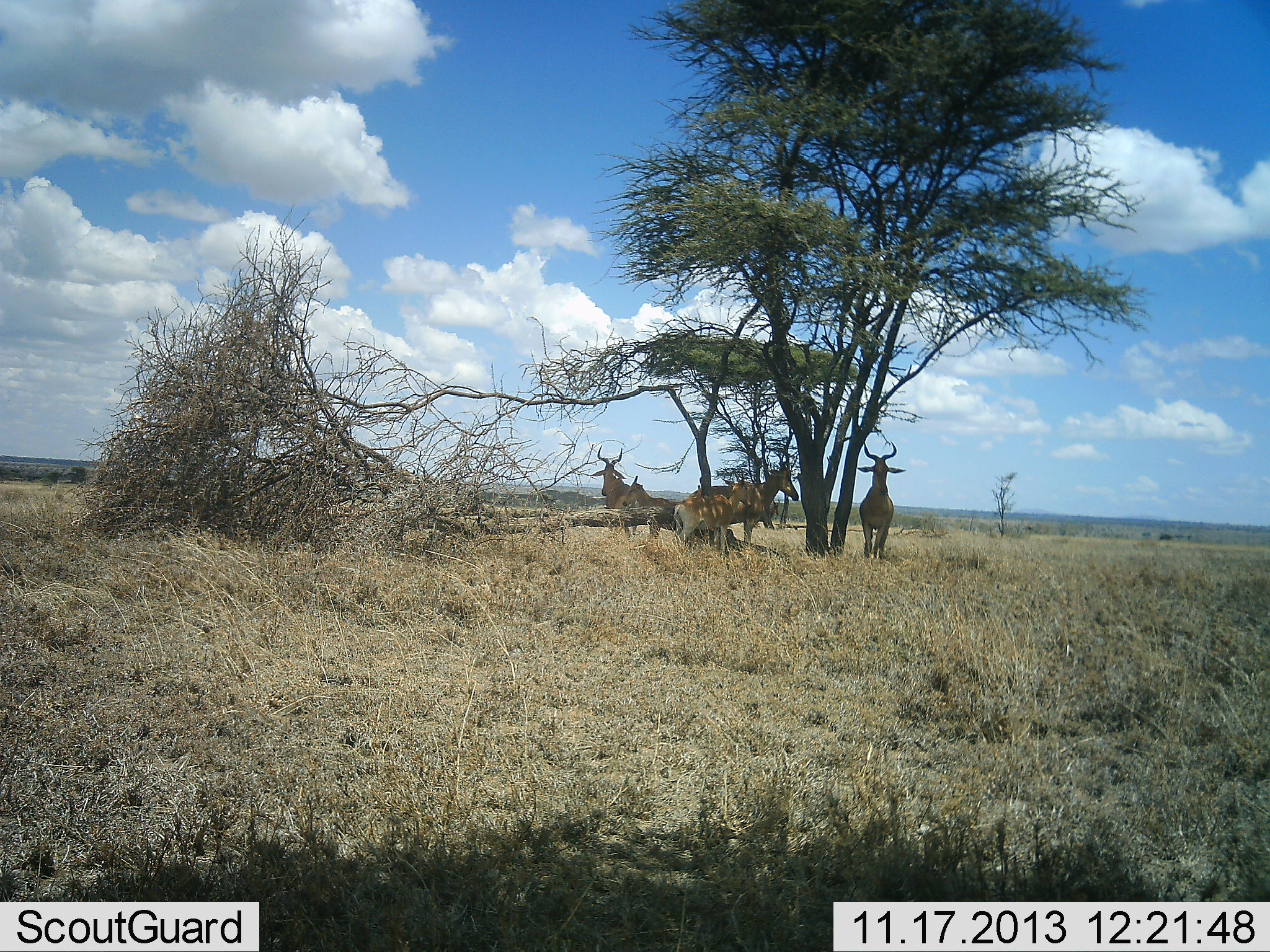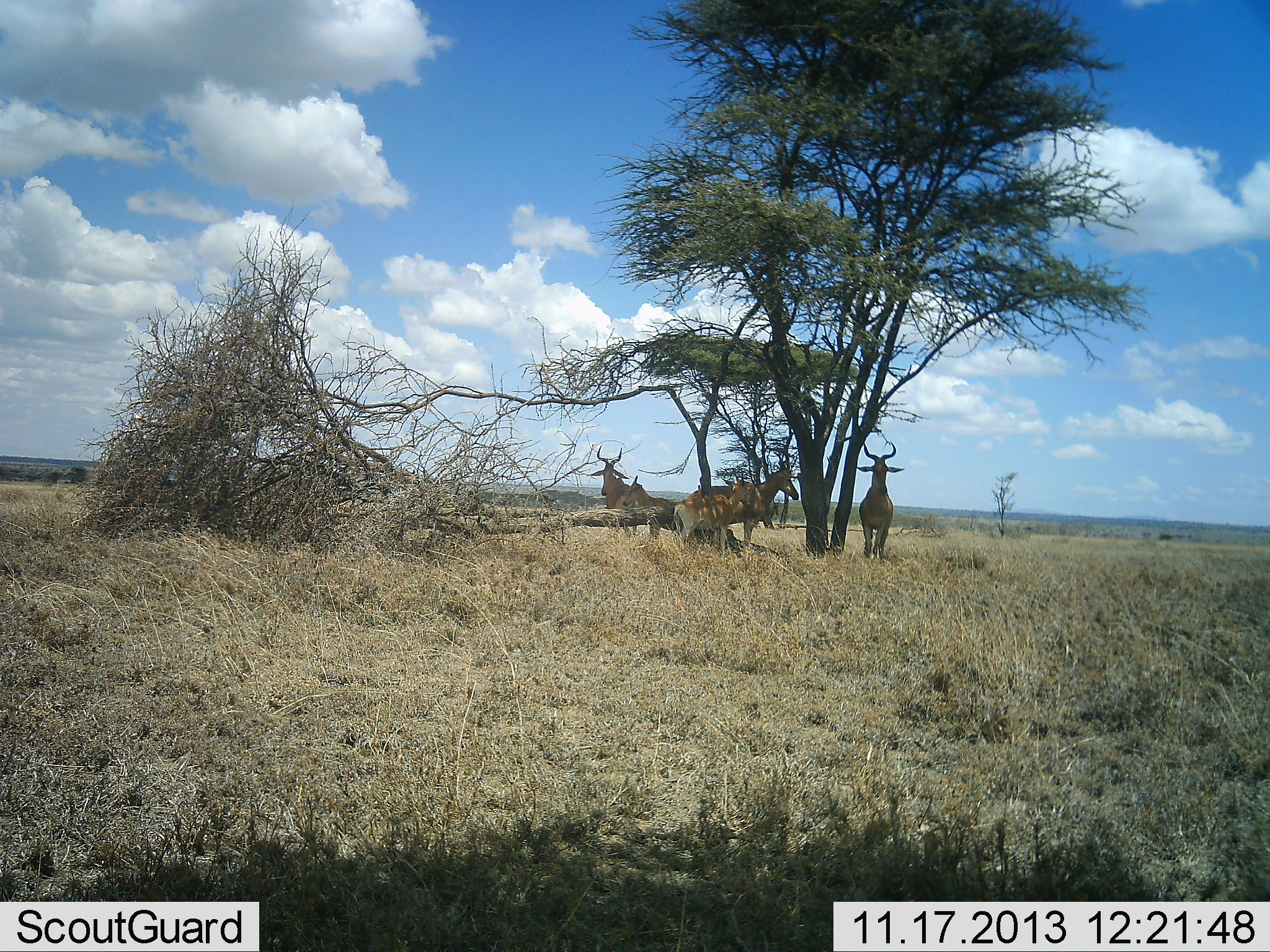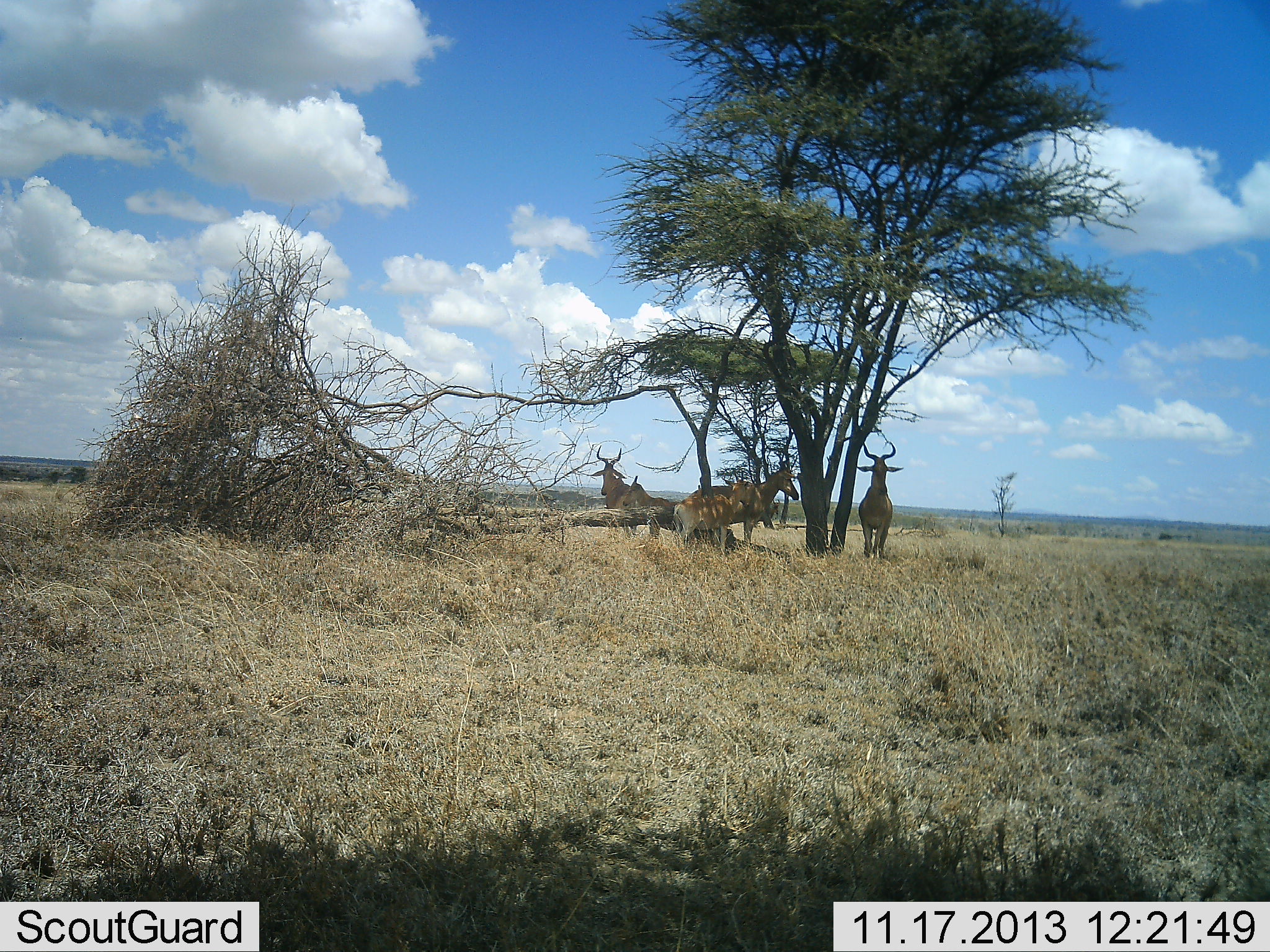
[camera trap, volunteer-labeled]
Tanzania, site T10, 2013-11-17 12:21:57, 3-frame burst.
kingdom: Animalia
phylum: Chordata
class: Mammalia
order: Artiodactyla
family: Bovidae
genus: Alcelaphus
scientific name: Alcelaphus buselaphus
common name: hartebeest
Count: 4.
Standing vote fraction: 80%.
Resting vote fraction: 40%.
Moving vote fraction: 0%.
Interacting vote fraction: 0%.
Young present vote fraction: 0%.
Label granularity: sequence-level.